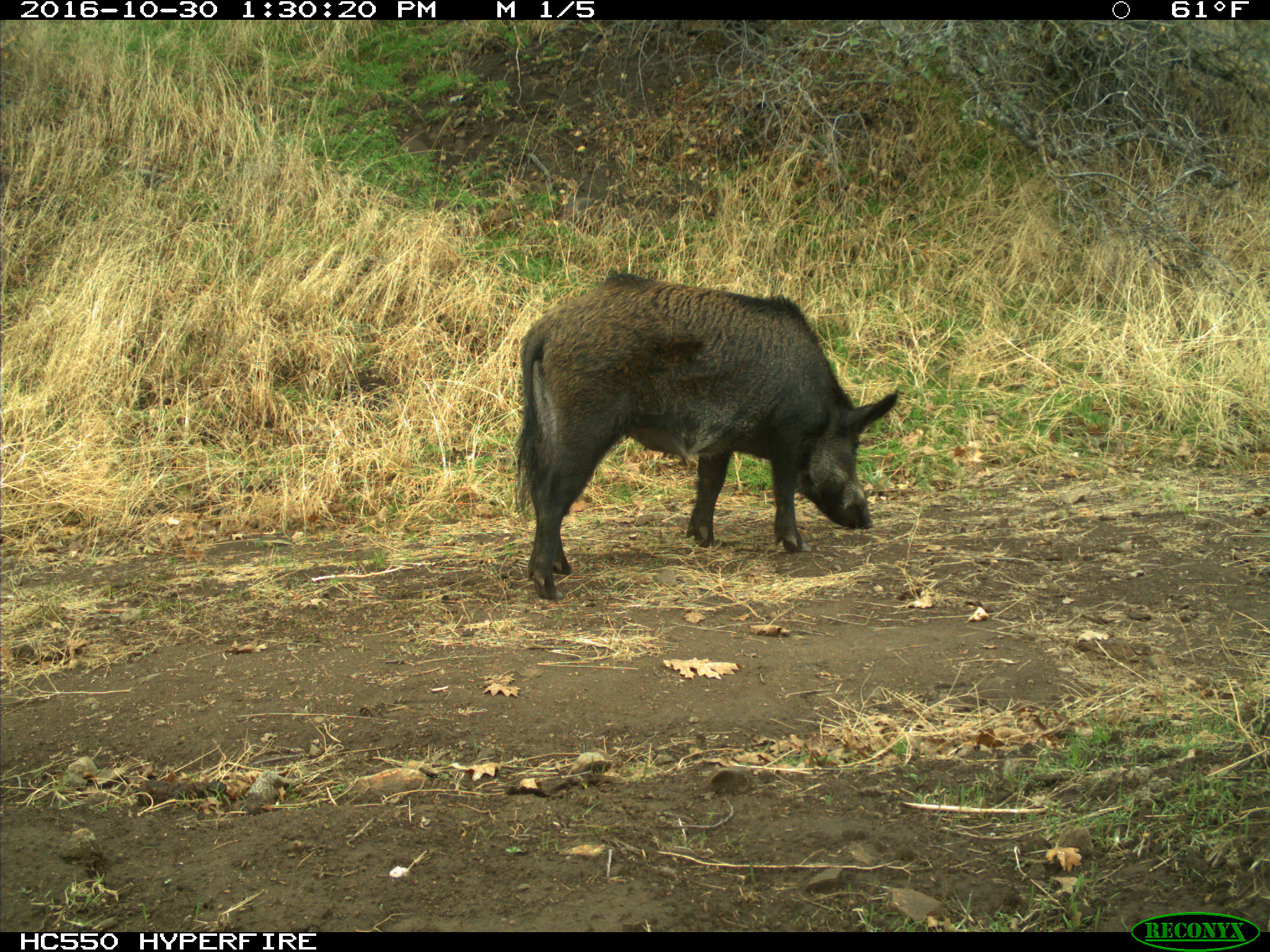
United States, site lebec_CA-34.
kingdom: Animalia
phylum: Chordata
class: Mammalia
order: Artiodactyla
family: Suidae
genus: Sus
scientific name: Sus scrofa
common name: wild boar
Sus scrofa (wild boar).